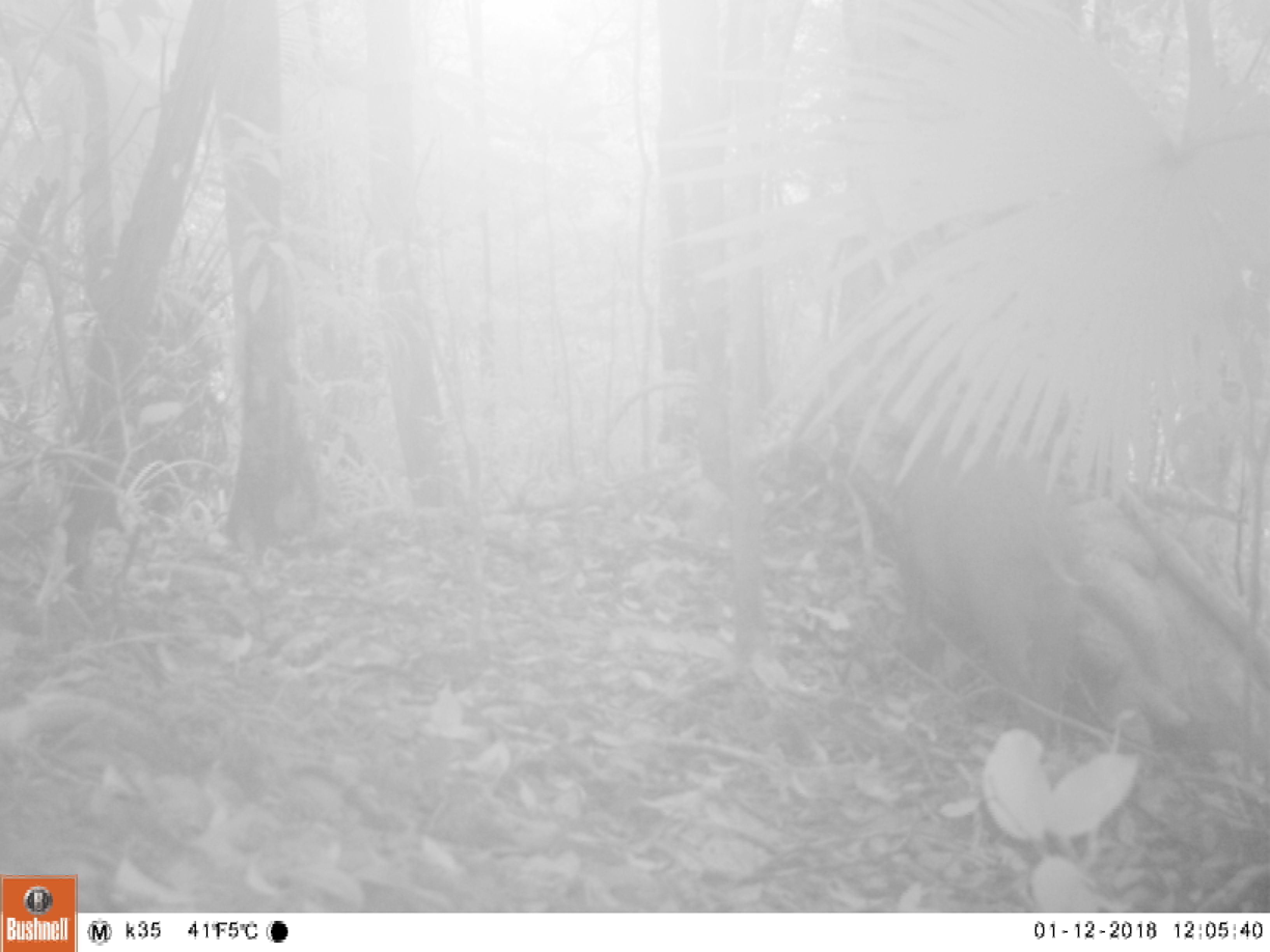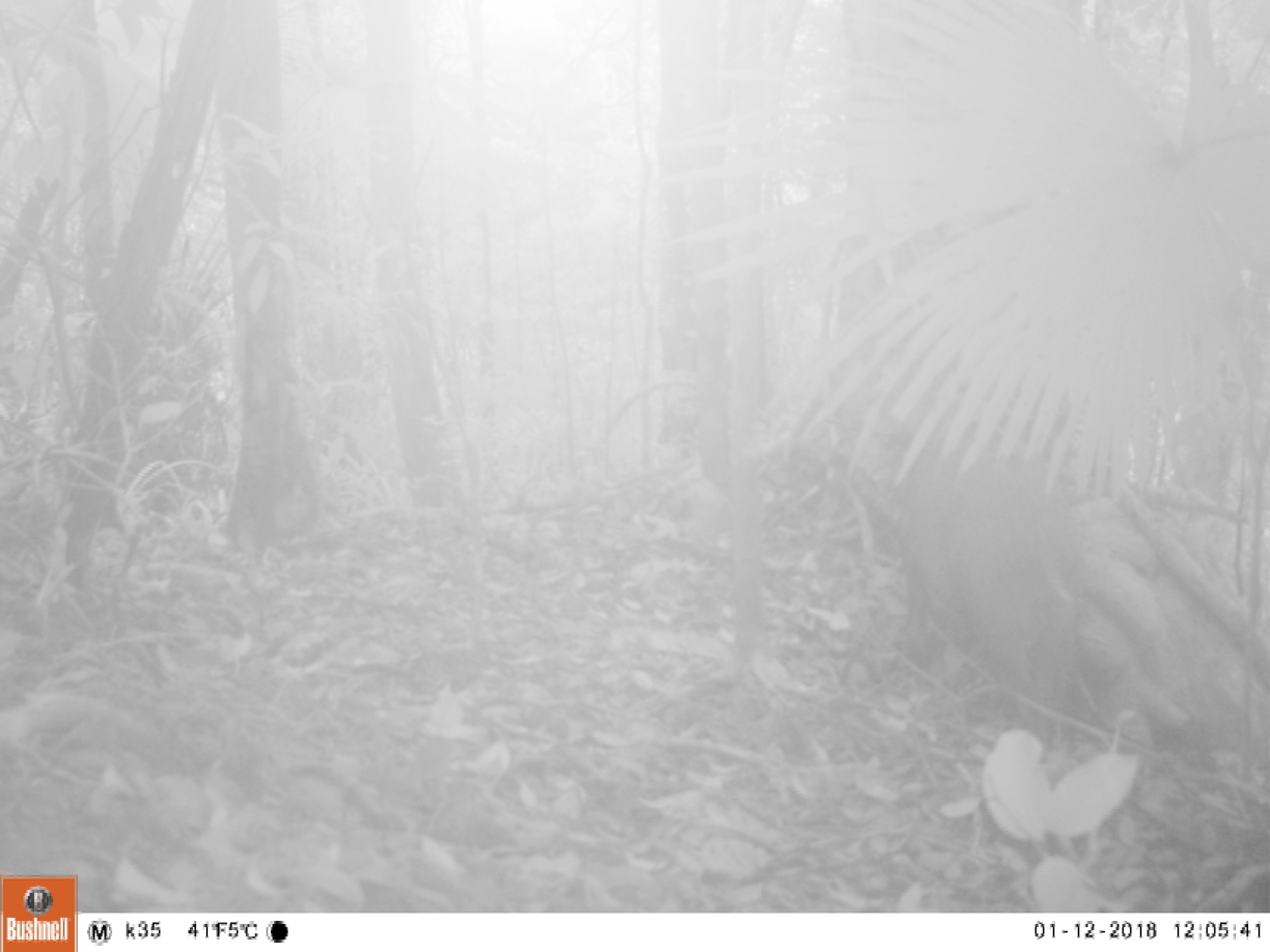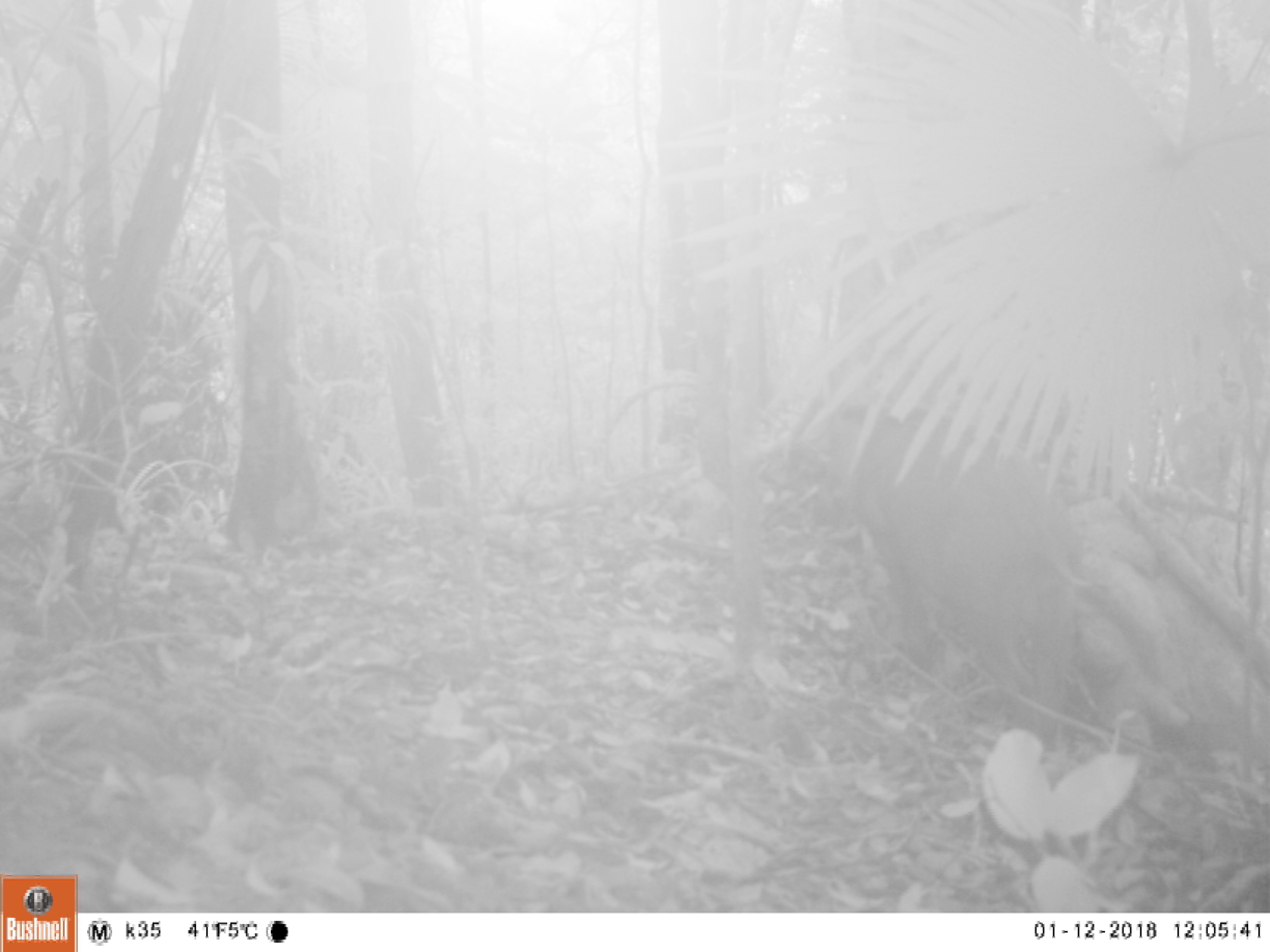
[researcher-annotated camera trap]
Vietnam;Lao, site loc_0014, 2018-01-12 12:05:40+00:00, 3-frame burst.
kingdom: Animalia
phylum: Chordata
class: Mammalia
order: Artiodactyla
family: Suidae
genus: Sus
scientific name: Sus scrofa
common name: eurasian wild pig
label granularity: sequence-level